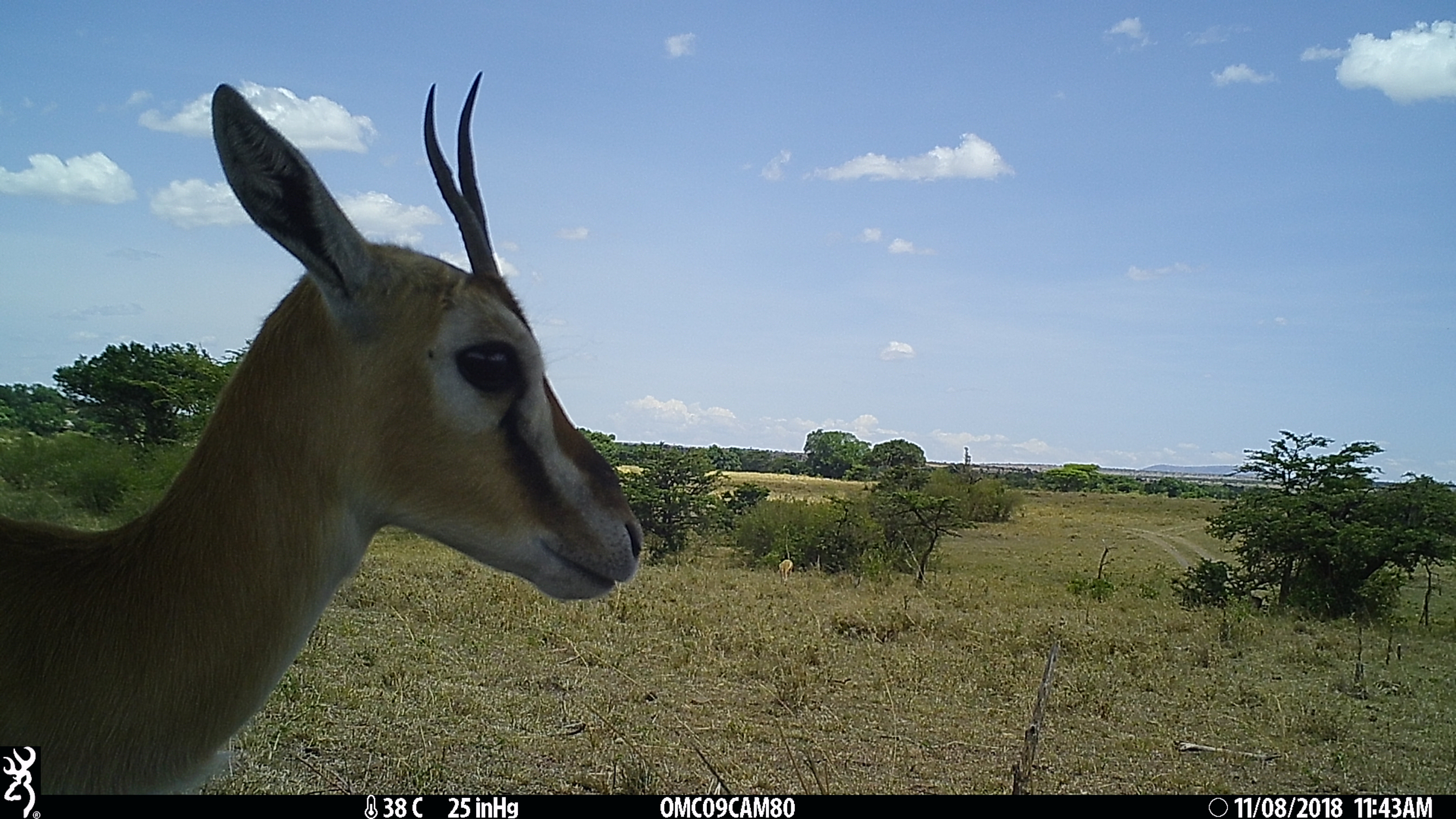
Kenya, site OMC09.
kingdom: Animalia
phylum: Chordata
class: Mammalia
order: Artiodactyla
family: Bovidae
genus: Eudorcas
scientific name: Eudorcas thomsonii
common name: thomon's gazelle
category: gazelle thomsons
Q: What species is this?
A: Gazelle thomsons (thomon's gazelle) (Eudorcas thomsonii).